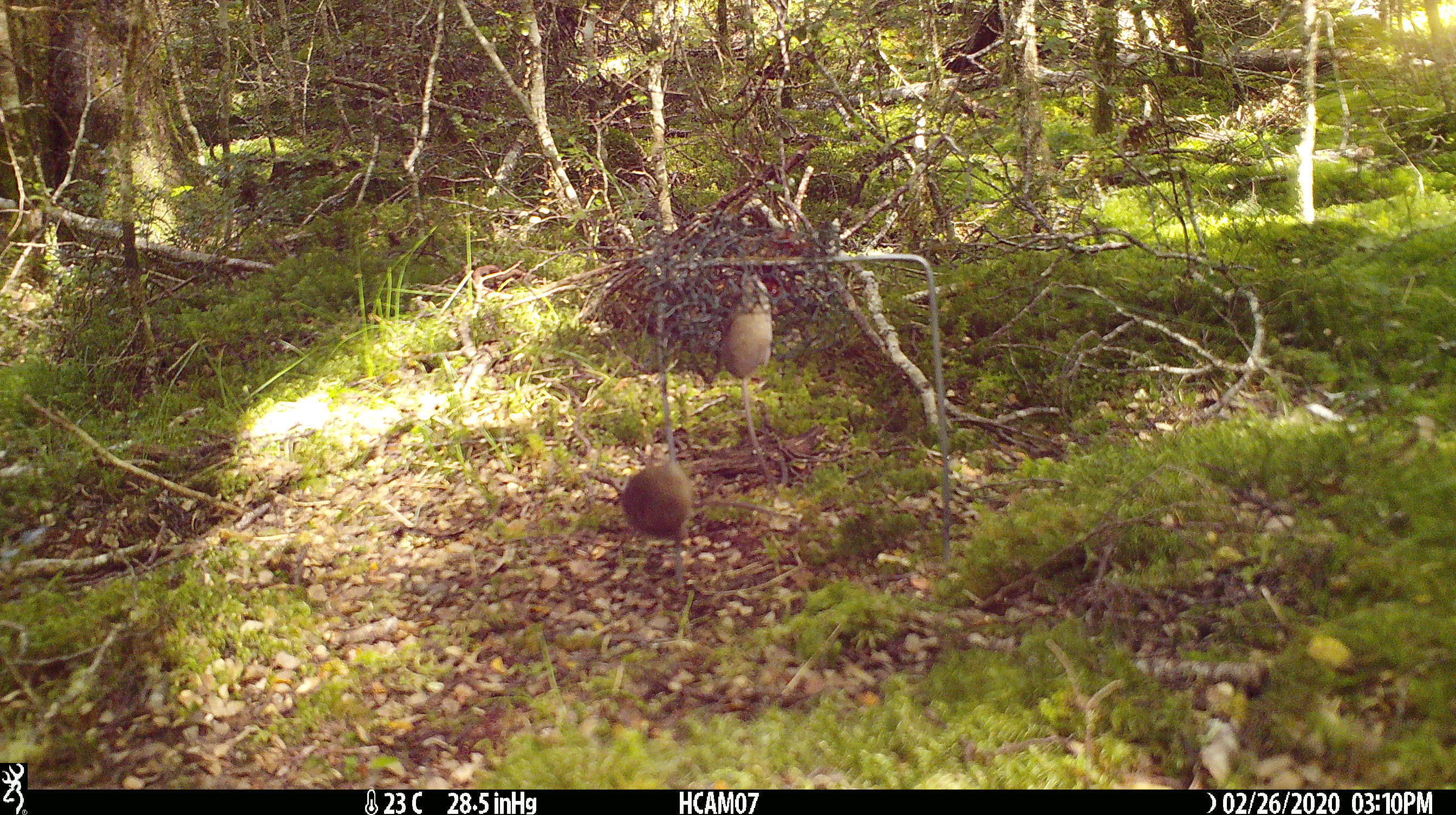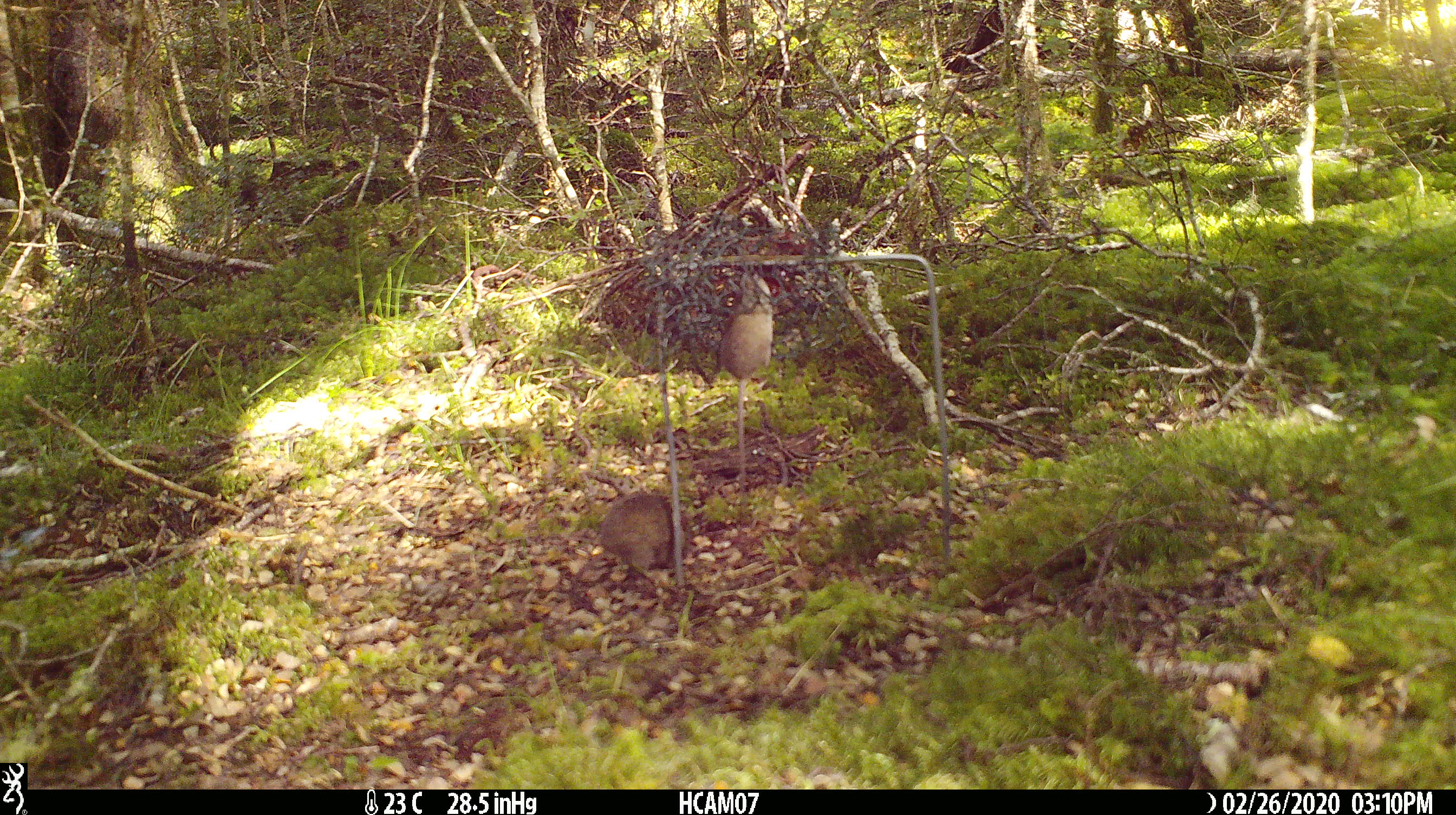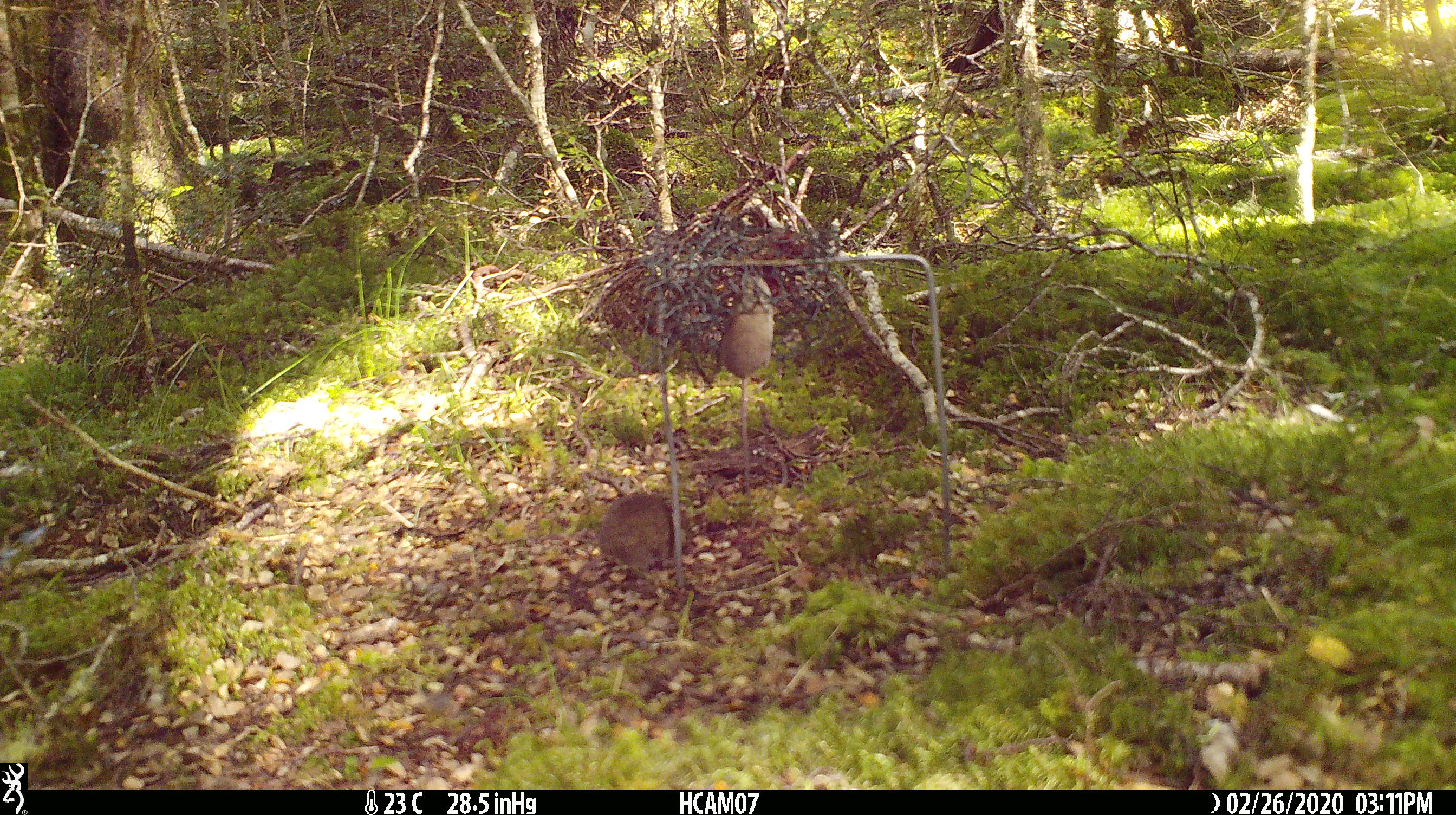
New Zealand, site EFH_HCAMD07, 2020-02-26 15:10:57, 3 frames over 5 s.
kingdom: Animalia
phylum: Chordata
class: Mammalia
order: Rodentia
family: Muridae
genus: Mus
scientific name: Mus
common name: mouse